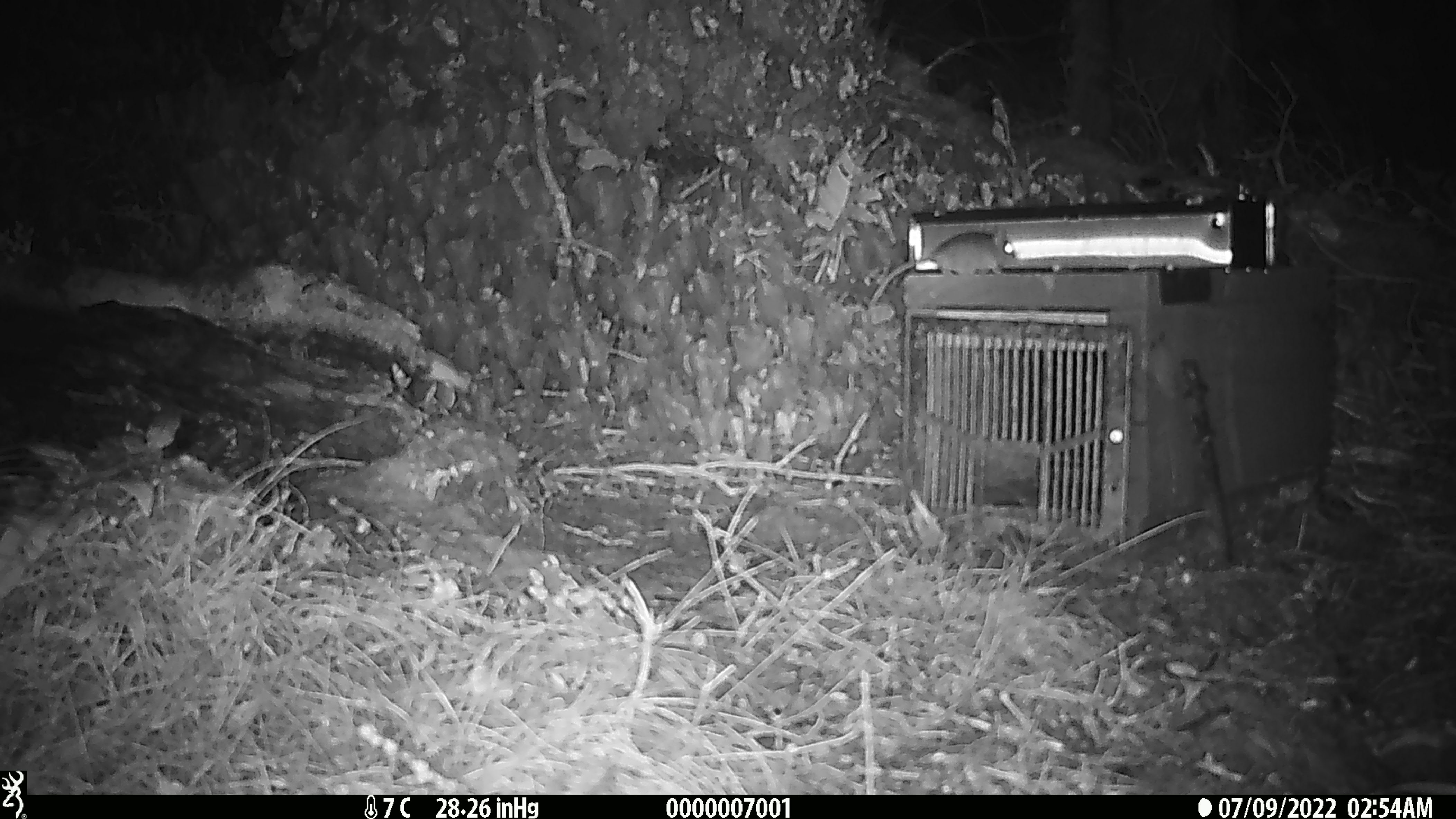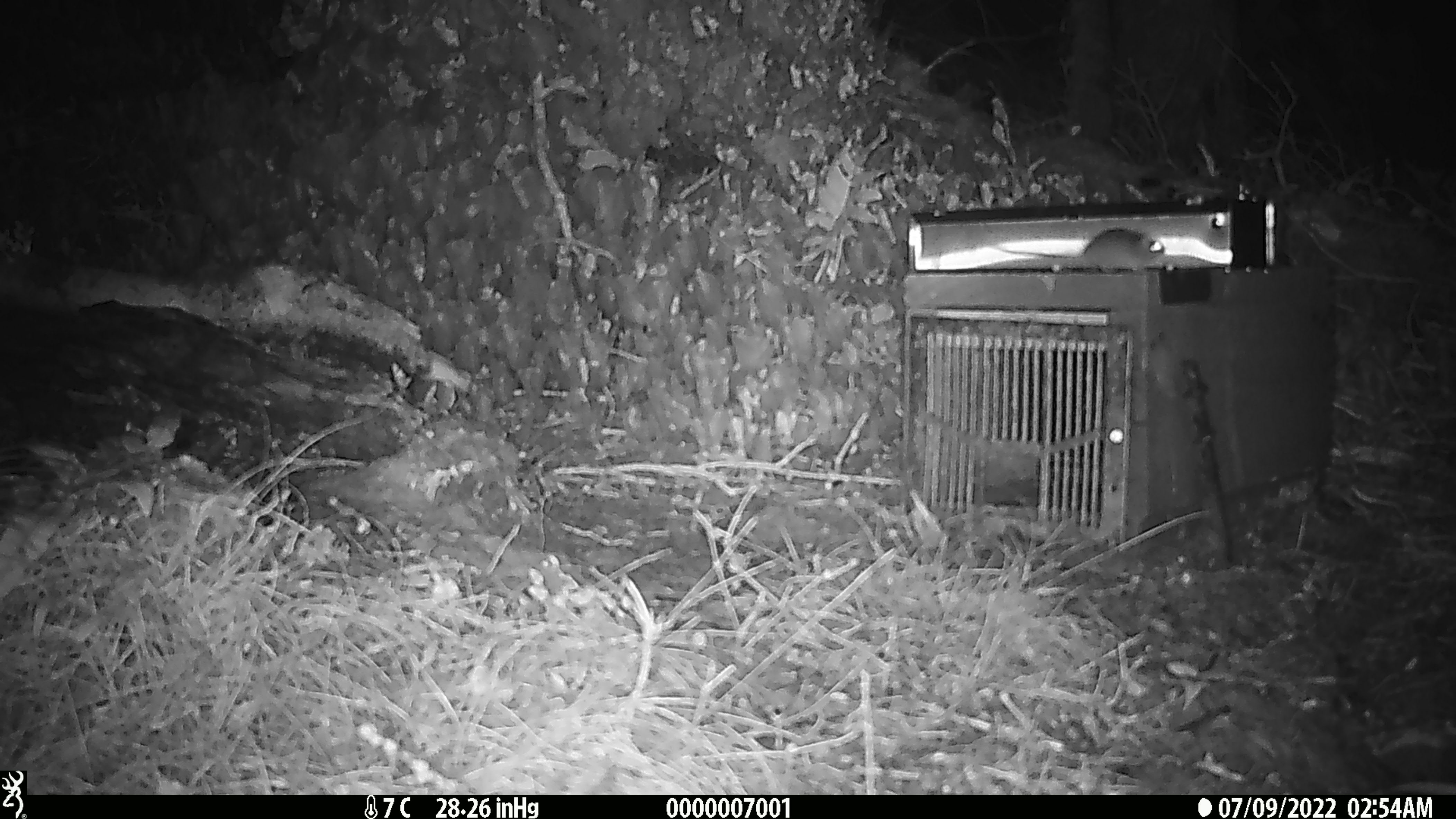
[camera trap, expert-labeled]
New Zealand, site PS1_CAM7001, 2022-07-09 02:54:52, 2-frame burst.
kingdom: Animalia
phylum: Chordata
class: Mammalia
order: Rodentia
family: Muridae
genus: Mus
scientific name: Mus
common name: mouse